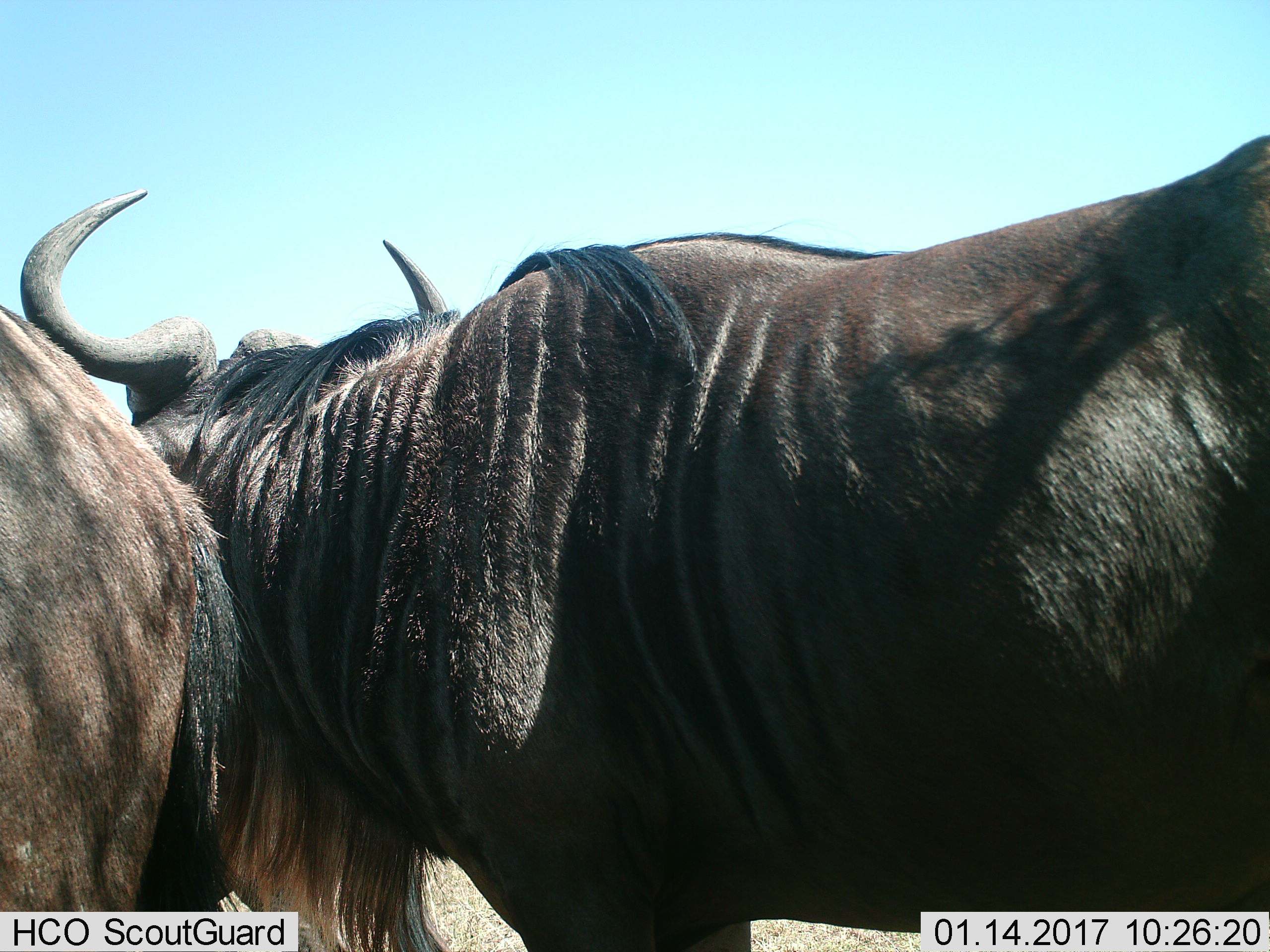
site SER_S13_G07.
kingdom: Animalia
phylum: Chordata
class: Mammalia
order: Artiodactyla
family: Bovidae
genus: Connochaetes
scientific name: Connochaetes taurinus taurinus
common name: blue wildebeest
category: wildebeestblue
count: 2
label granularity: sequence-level